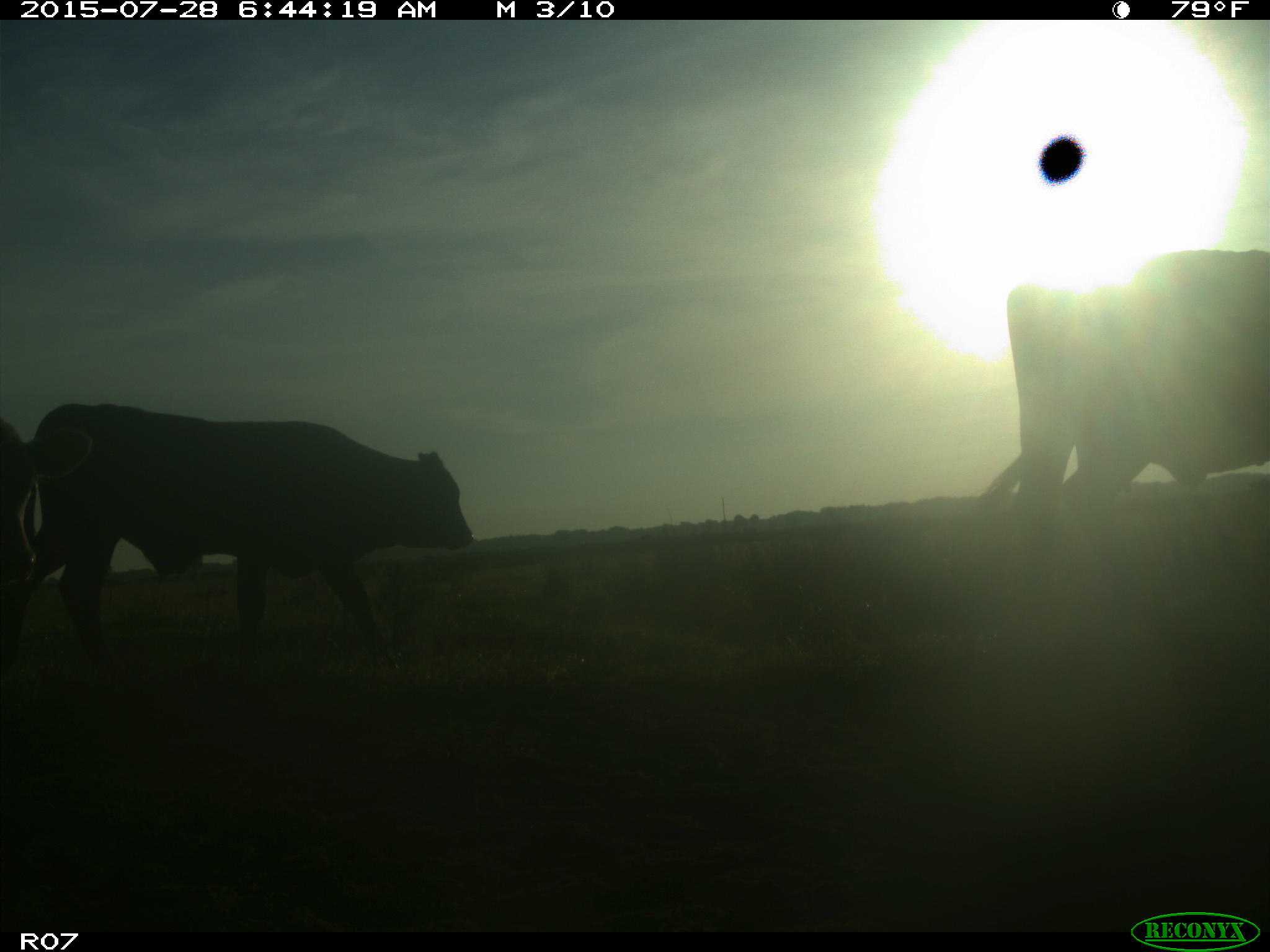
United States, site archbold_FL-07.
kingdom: Animalia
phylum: Chordata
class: Mammalia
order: Artiodactyla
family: Bovidae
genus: Bos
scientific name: Bos taurus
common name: domestic cow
Bos taurus (domestic cow).